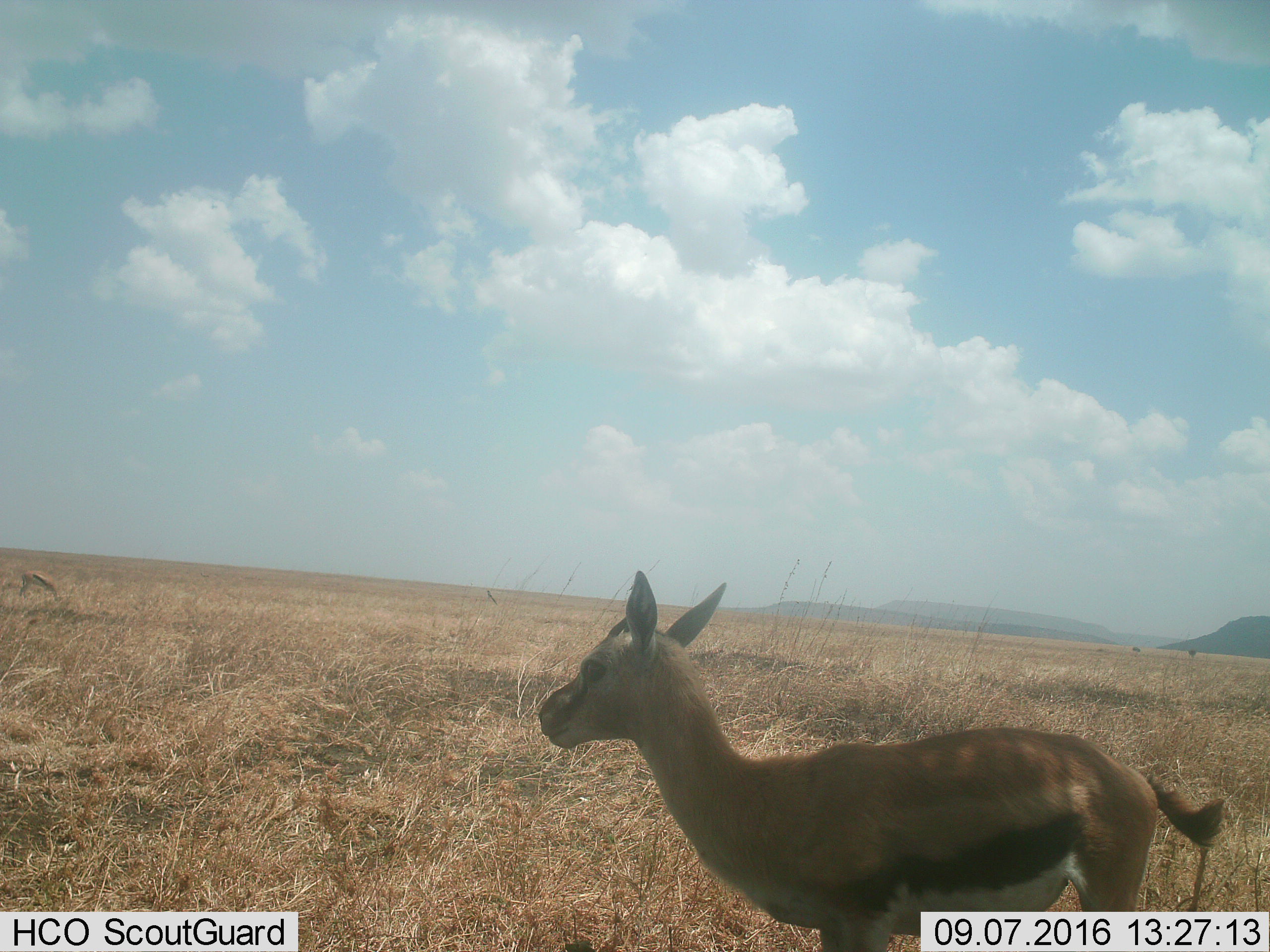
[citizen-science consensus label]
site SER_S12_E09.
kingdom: Animalia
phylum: Chordata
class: Mammalia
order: Artiodactyla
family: Bovidae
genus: Eudorcas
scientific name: Eudorcas thomsonii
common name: thomson's gazelle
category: gazellethomsons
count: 1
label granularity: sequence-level